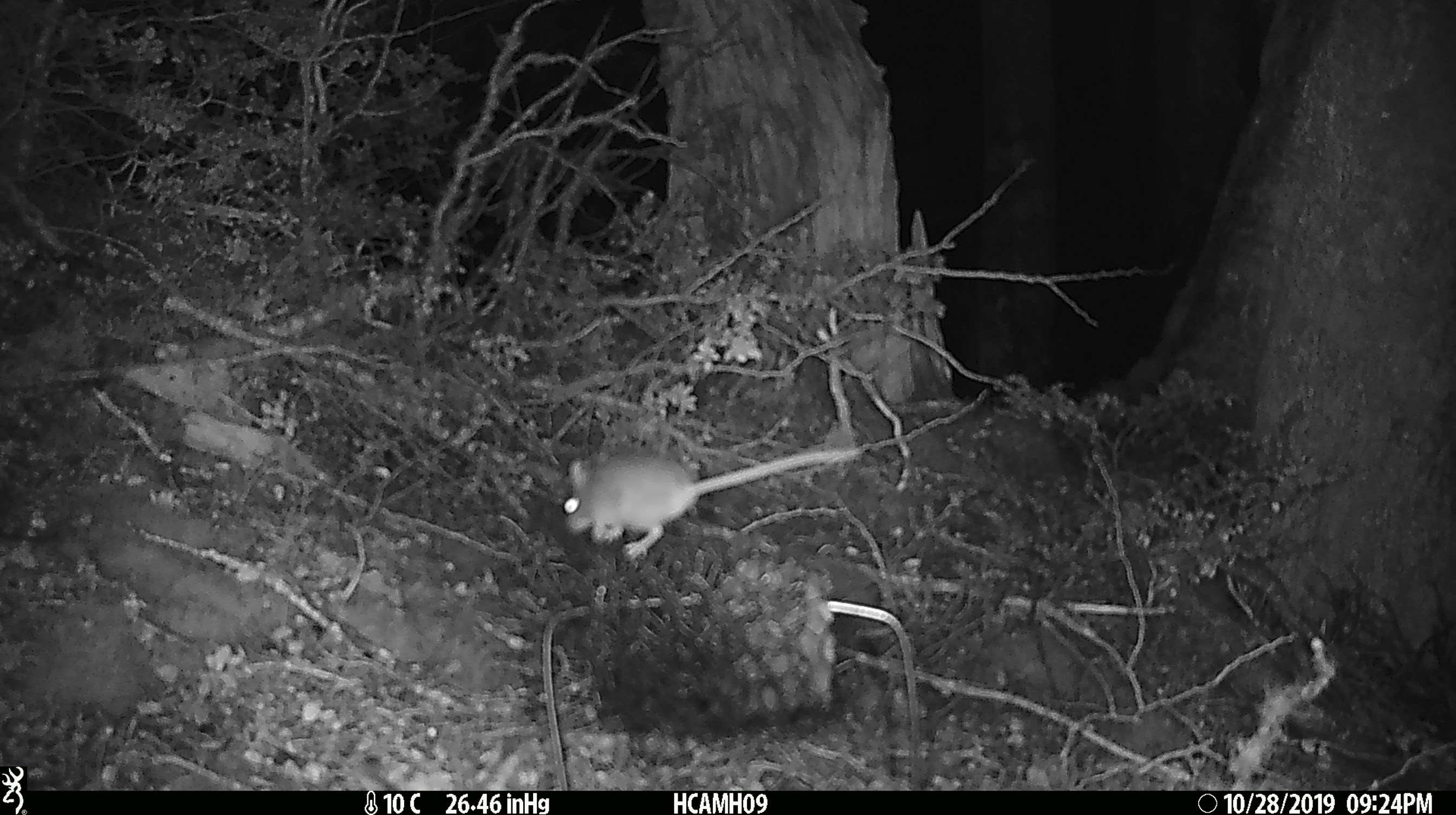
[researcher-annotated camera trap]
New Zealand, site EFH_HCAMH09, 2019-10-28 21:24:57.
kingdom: Animalia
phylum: Chordata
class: Mammalia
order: Rodentia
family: Muridae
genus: Mus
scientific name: Mus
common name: mouse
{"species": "mouse (Mus)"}